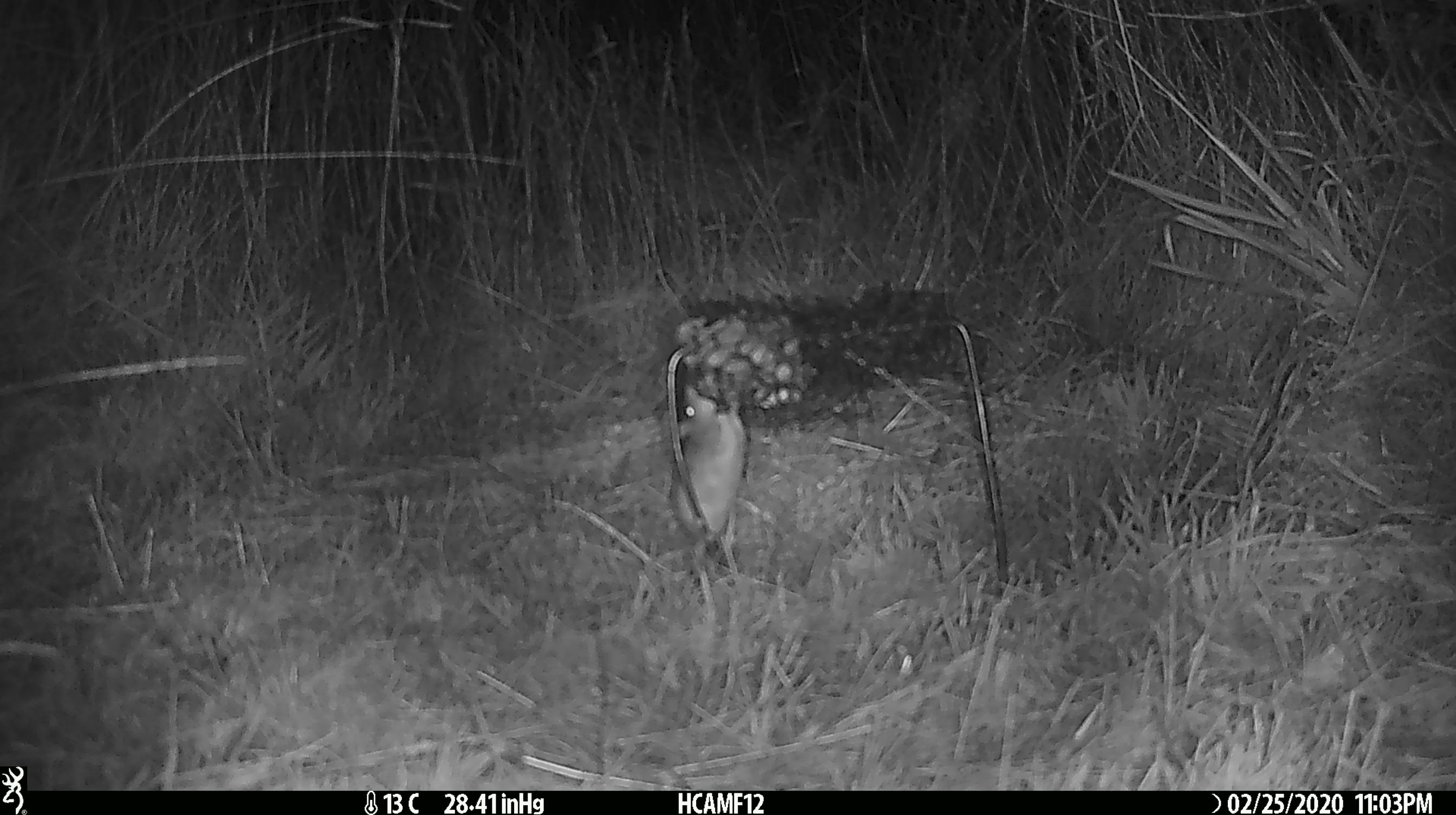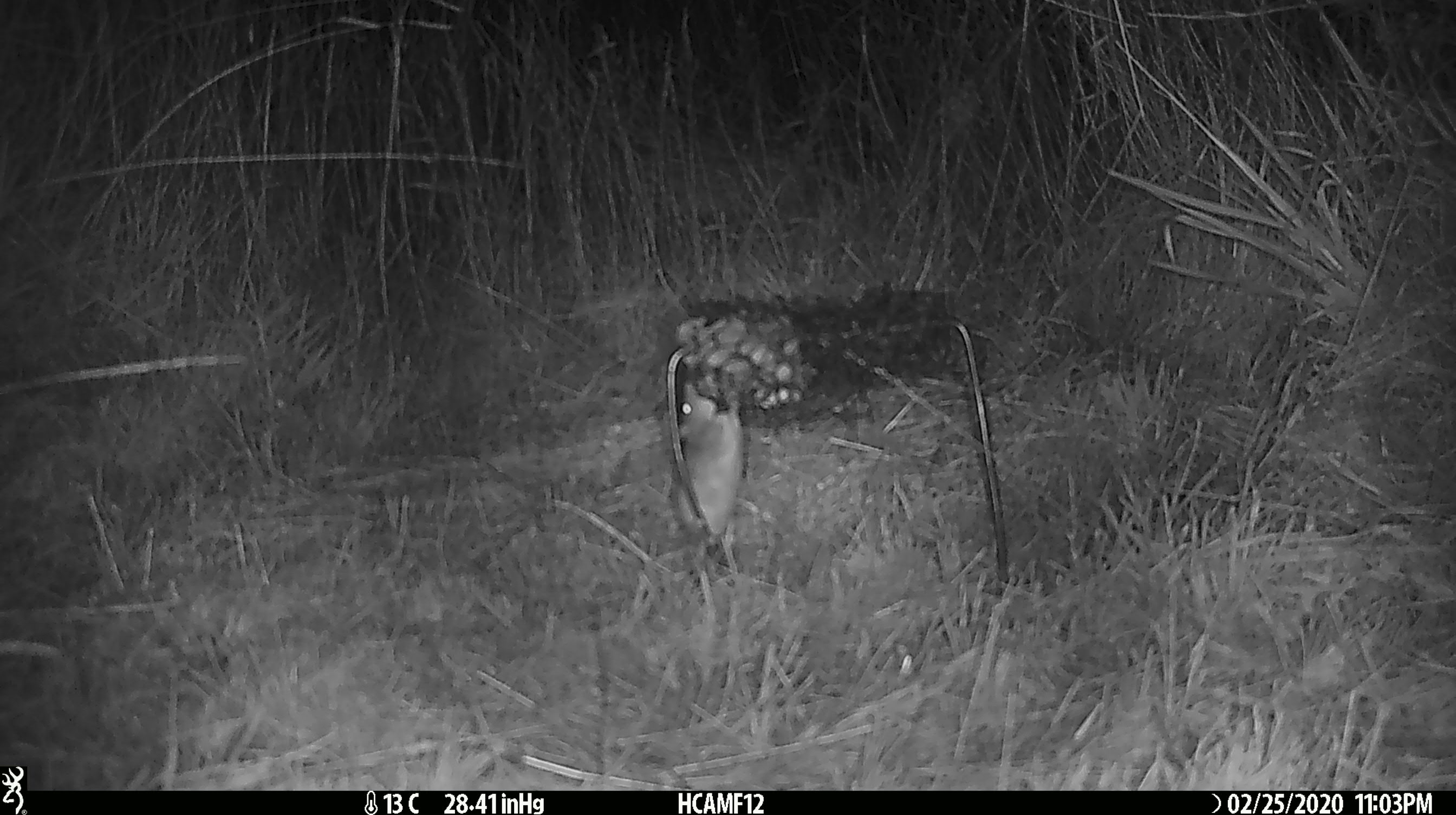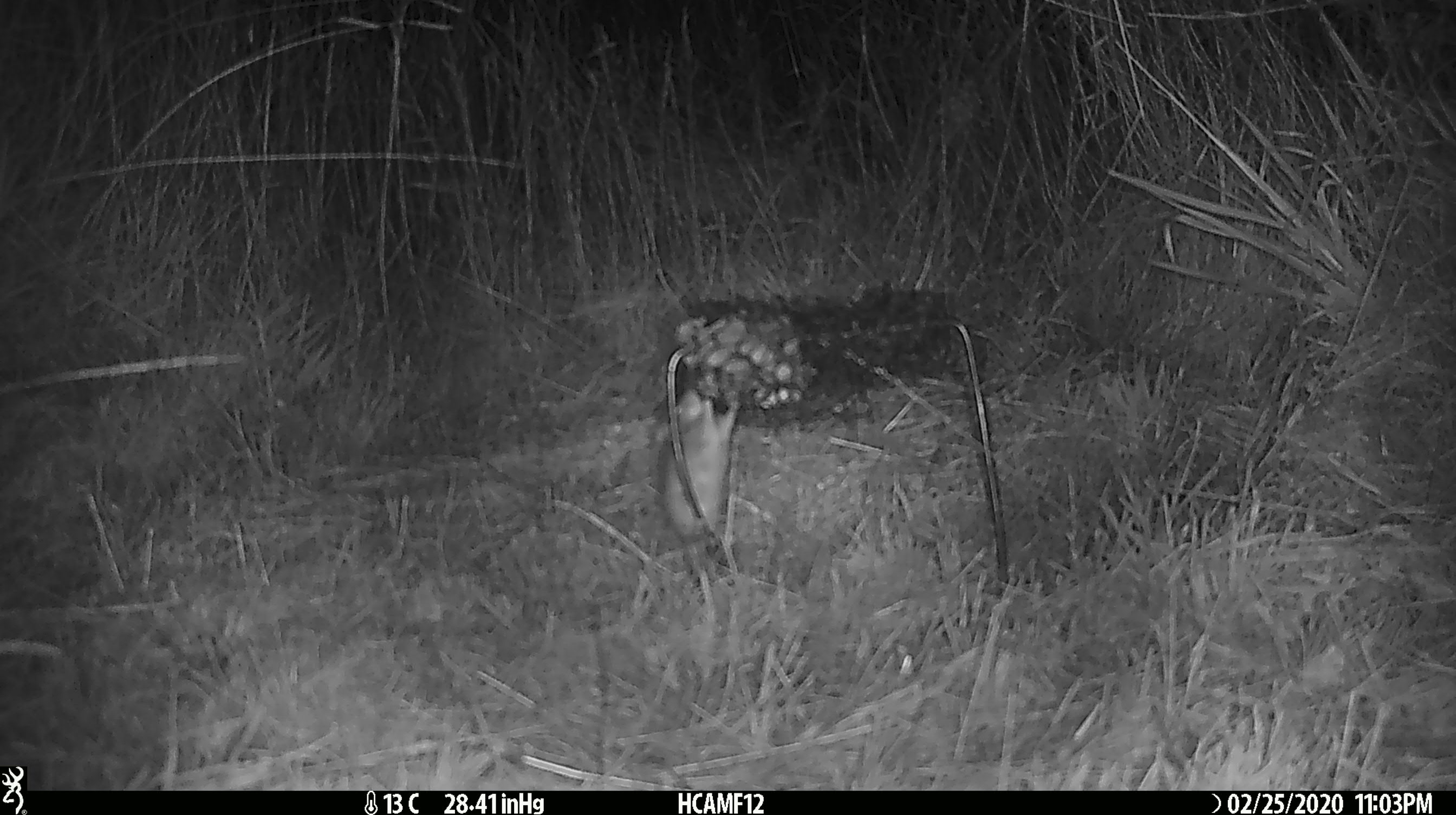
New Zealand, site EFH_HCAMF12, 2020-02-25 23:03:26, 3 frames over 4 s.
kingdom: Animalia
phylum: Chordata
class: Mammalia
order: Rodentia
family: Muridae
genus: Mus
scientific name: Mus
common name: mouse